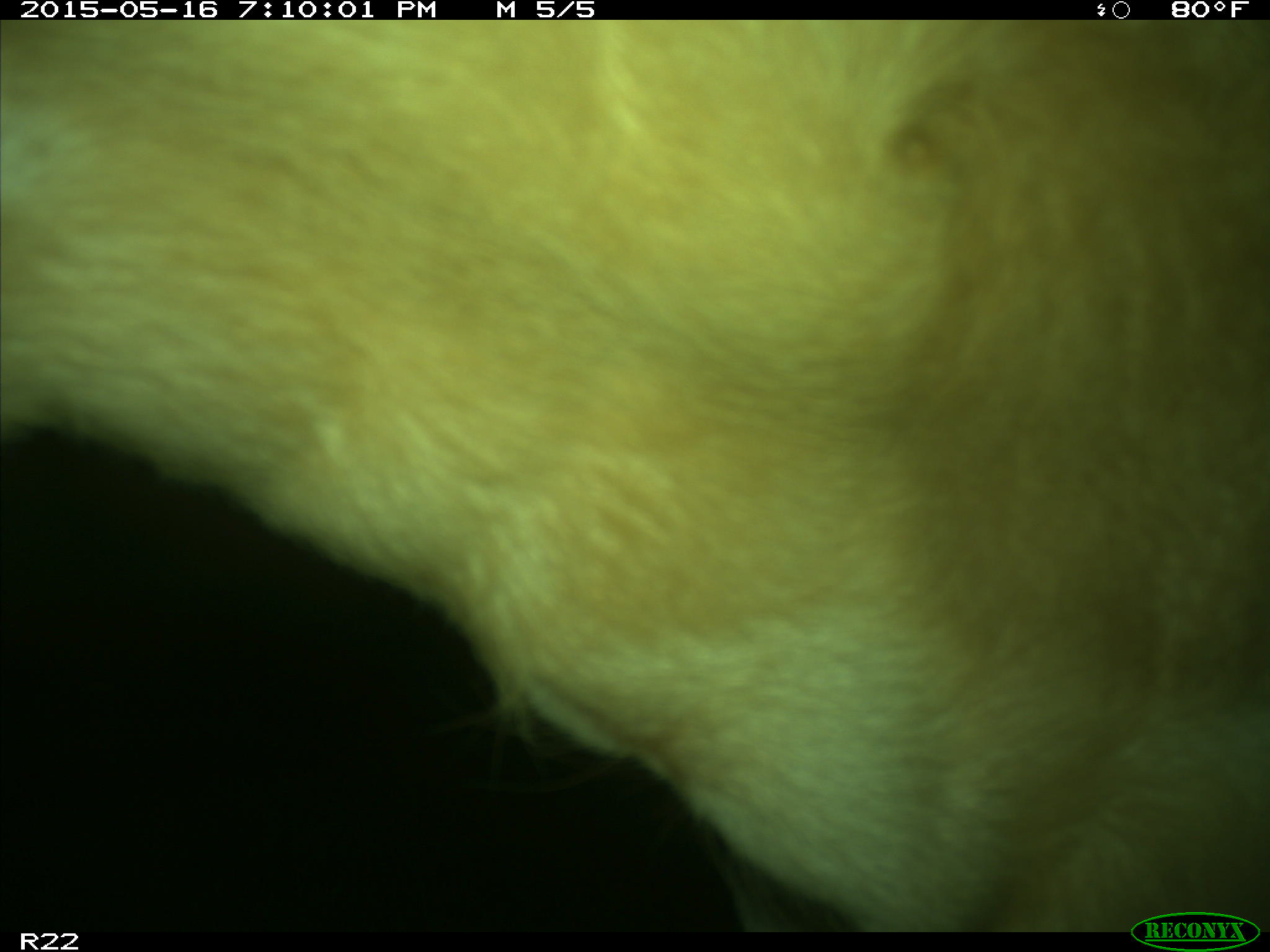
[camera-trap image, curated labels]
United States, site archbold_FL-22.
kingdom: Animalia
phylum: Chordata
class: Mammalia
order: Artiodactyla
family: Bovidae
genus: Bos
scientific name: Bos taurus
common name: domestic cow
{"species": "Bos taurus (domestic cow)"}